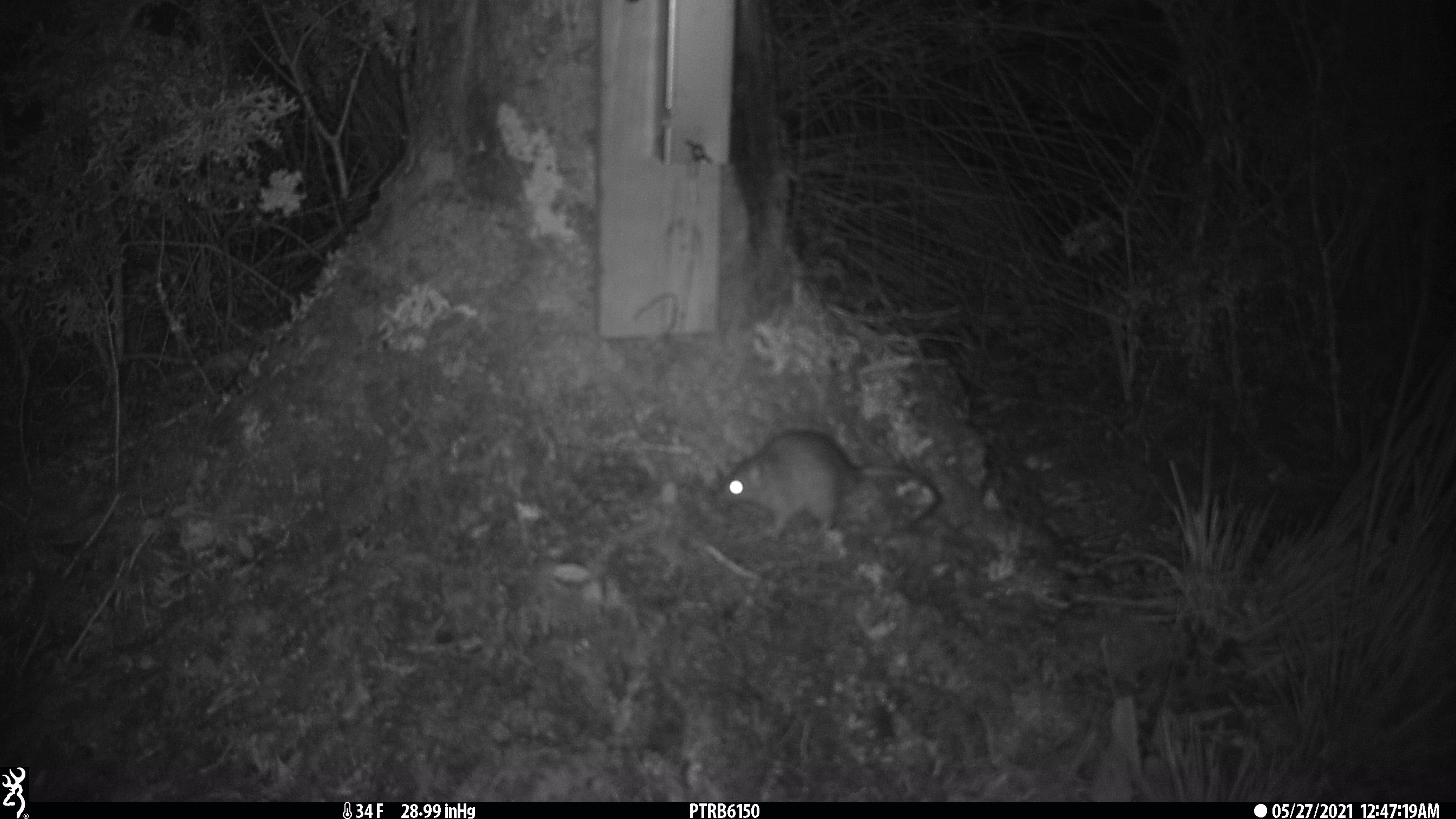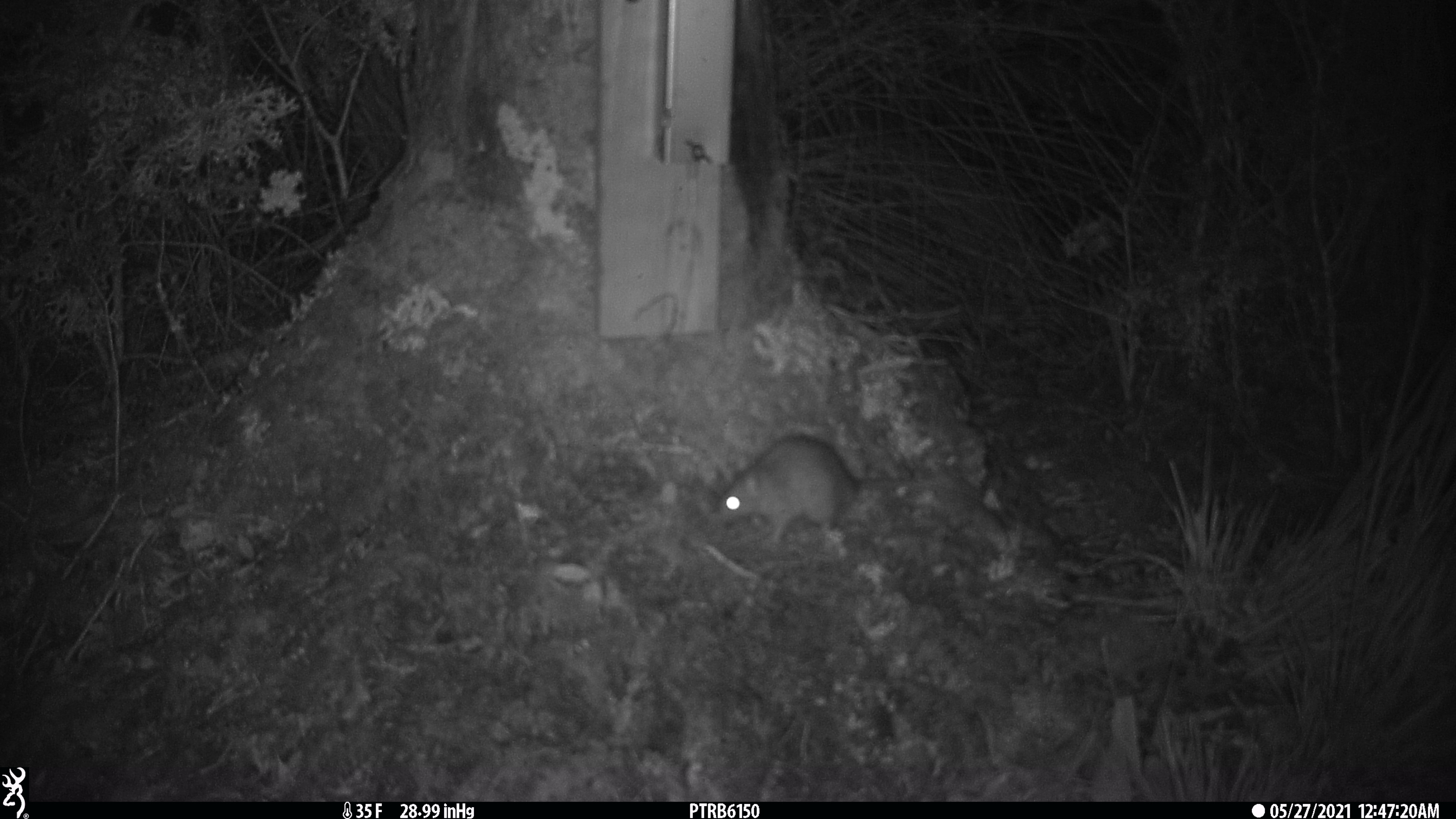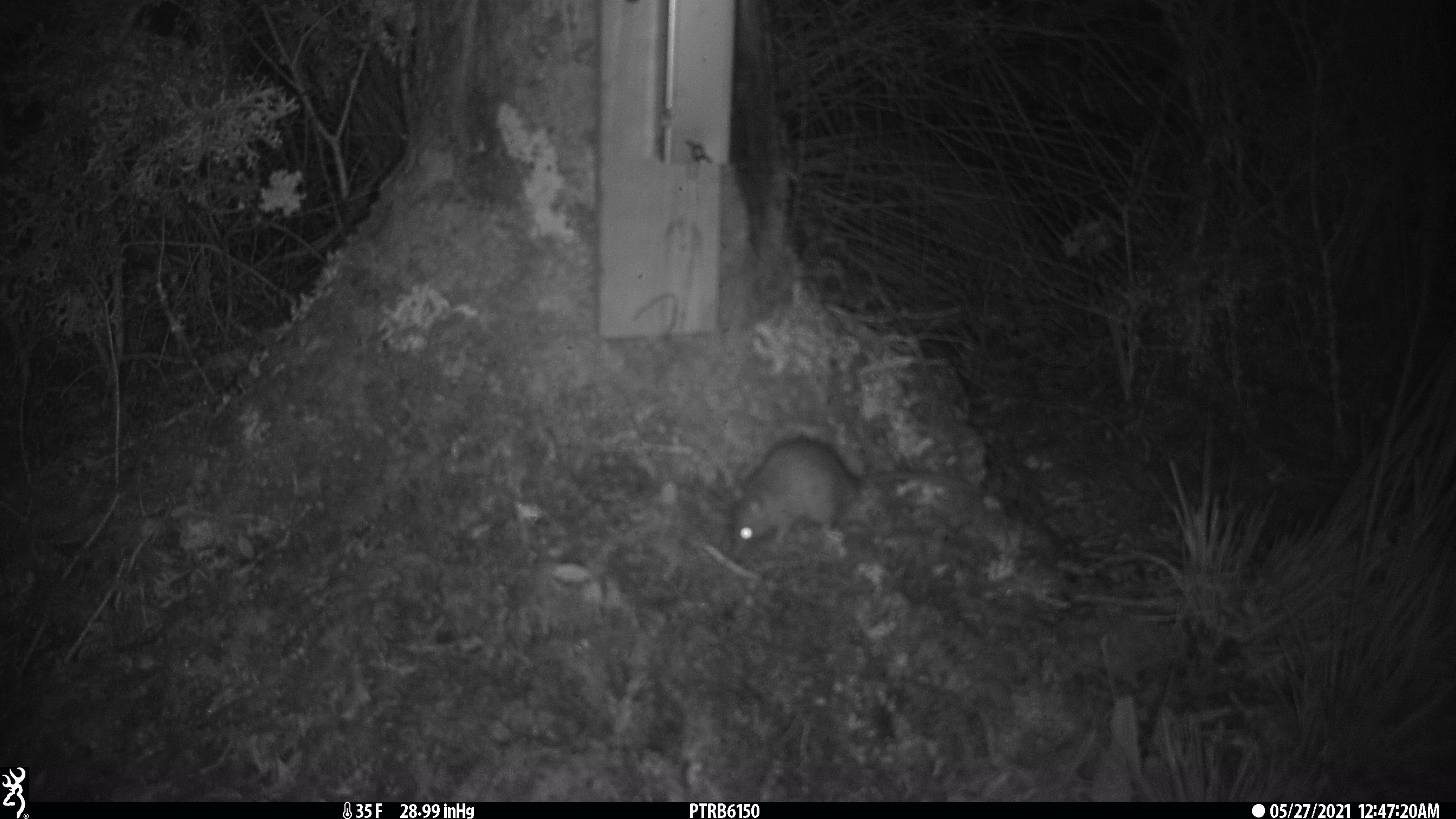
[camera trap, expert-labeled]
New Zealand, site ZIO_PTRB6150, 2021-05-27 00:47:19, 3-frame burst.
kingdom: Animalia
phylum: Chordata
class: Mammalia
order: Rodentia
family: Muridae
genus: Rattus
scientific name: Rattus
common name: rat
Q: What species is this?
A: Rat (Rattus).